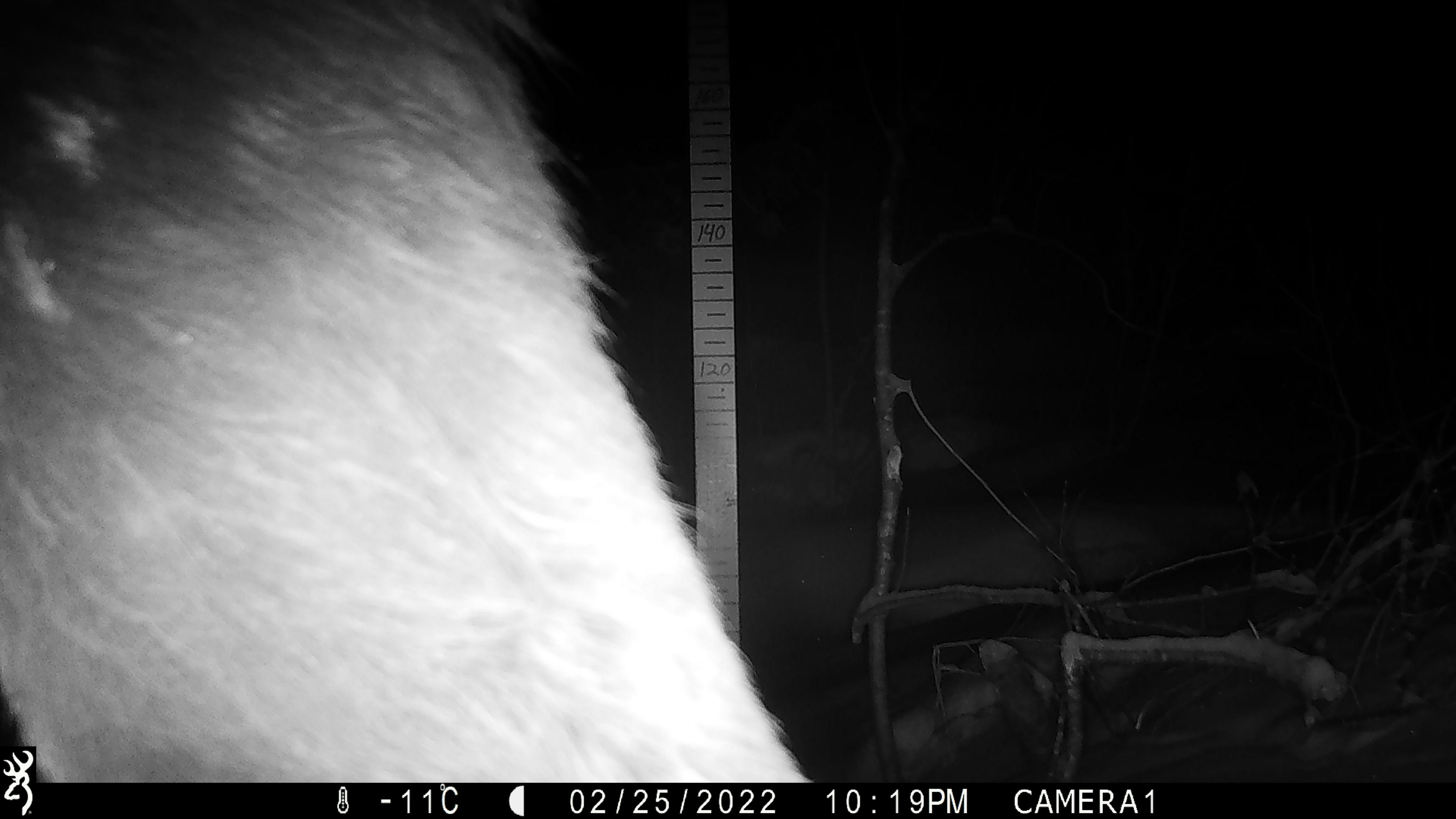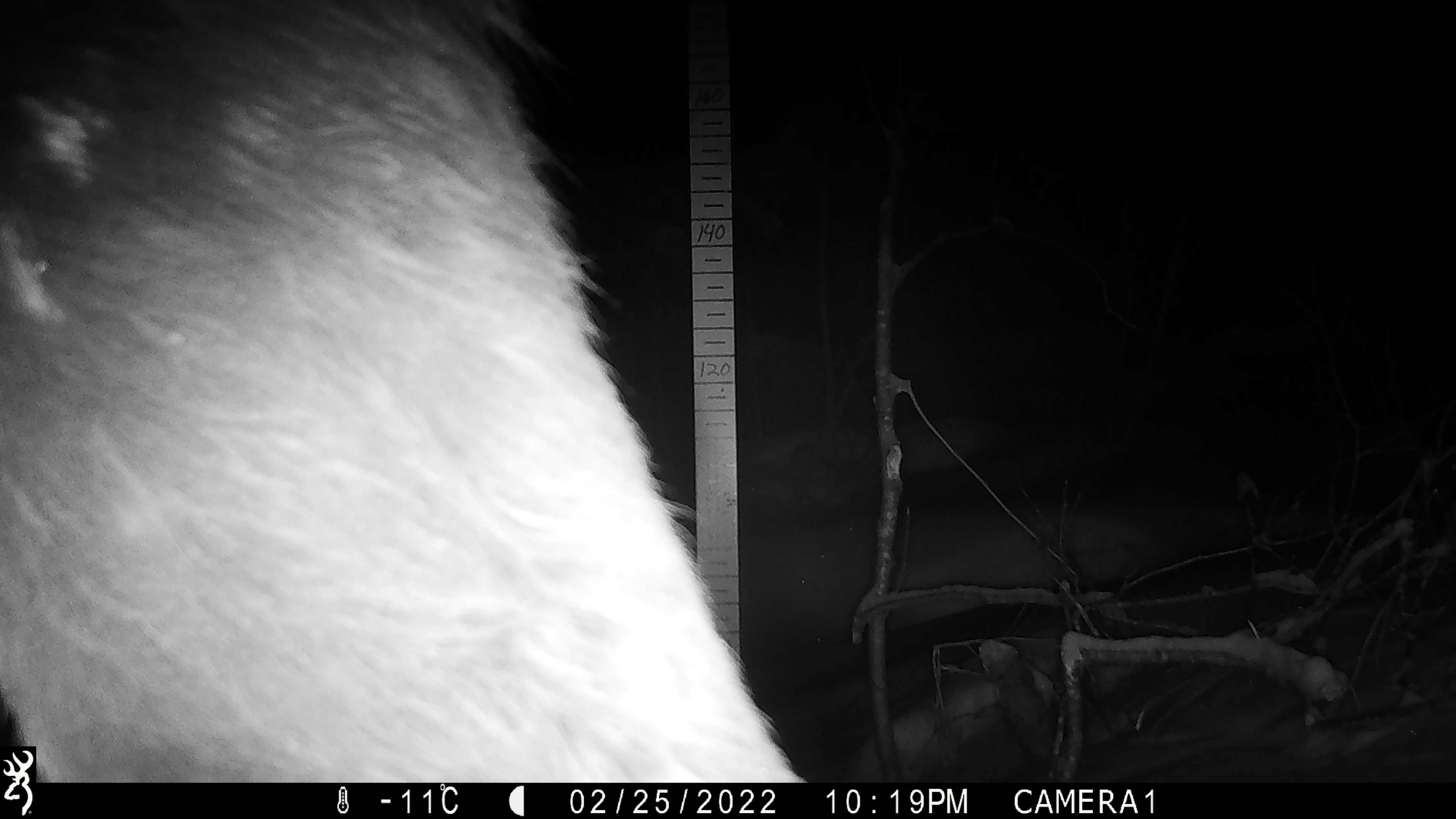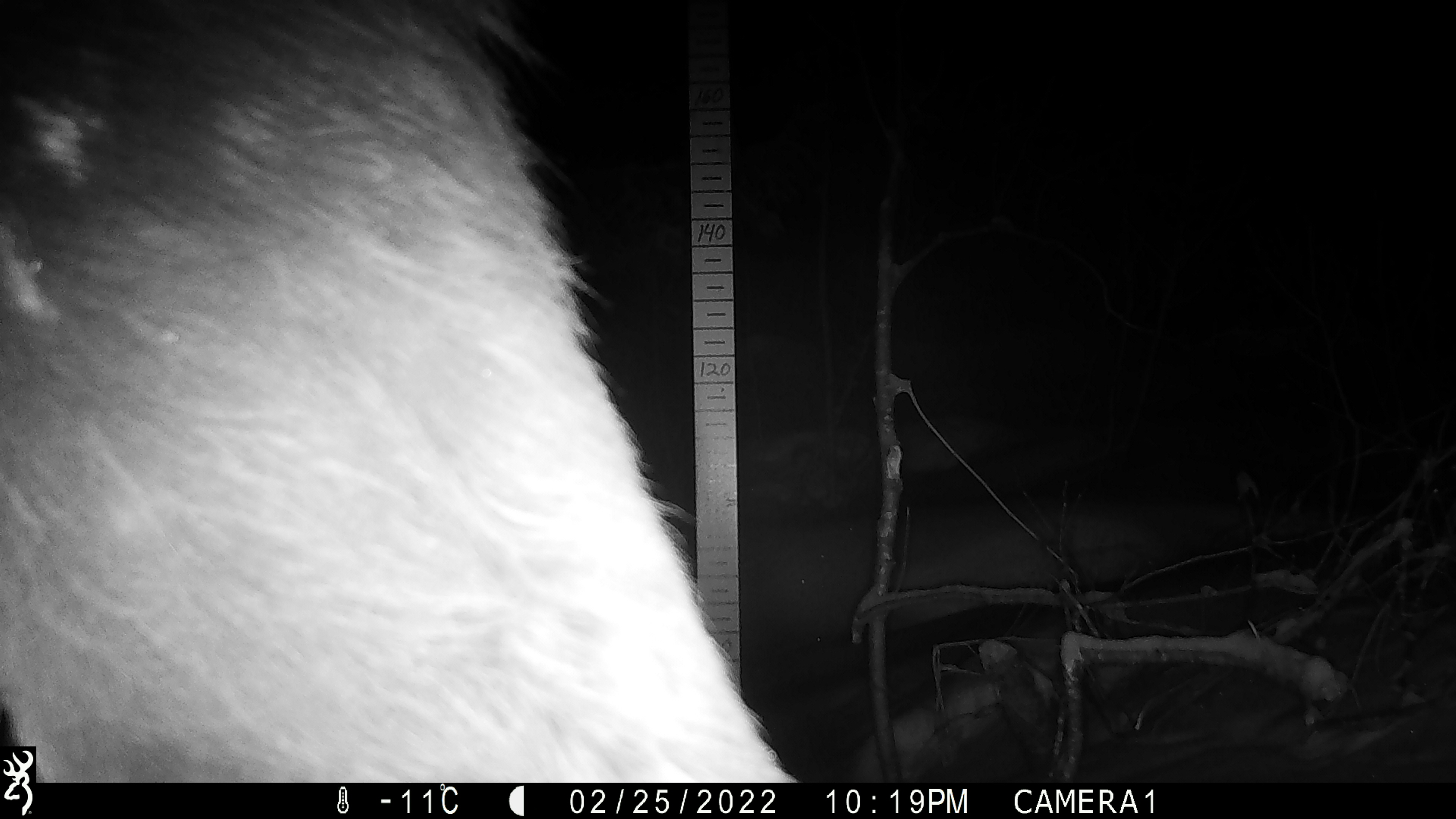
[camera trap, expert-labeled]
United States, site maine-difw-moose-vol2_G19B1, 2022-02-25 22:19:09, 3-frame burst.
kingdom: Animalia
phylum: Chordata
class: Mammalia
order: Artiodactyla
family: Cervidae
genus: Alces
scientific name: Alces alces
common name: moose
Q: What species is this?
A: Moose (Alces alces).